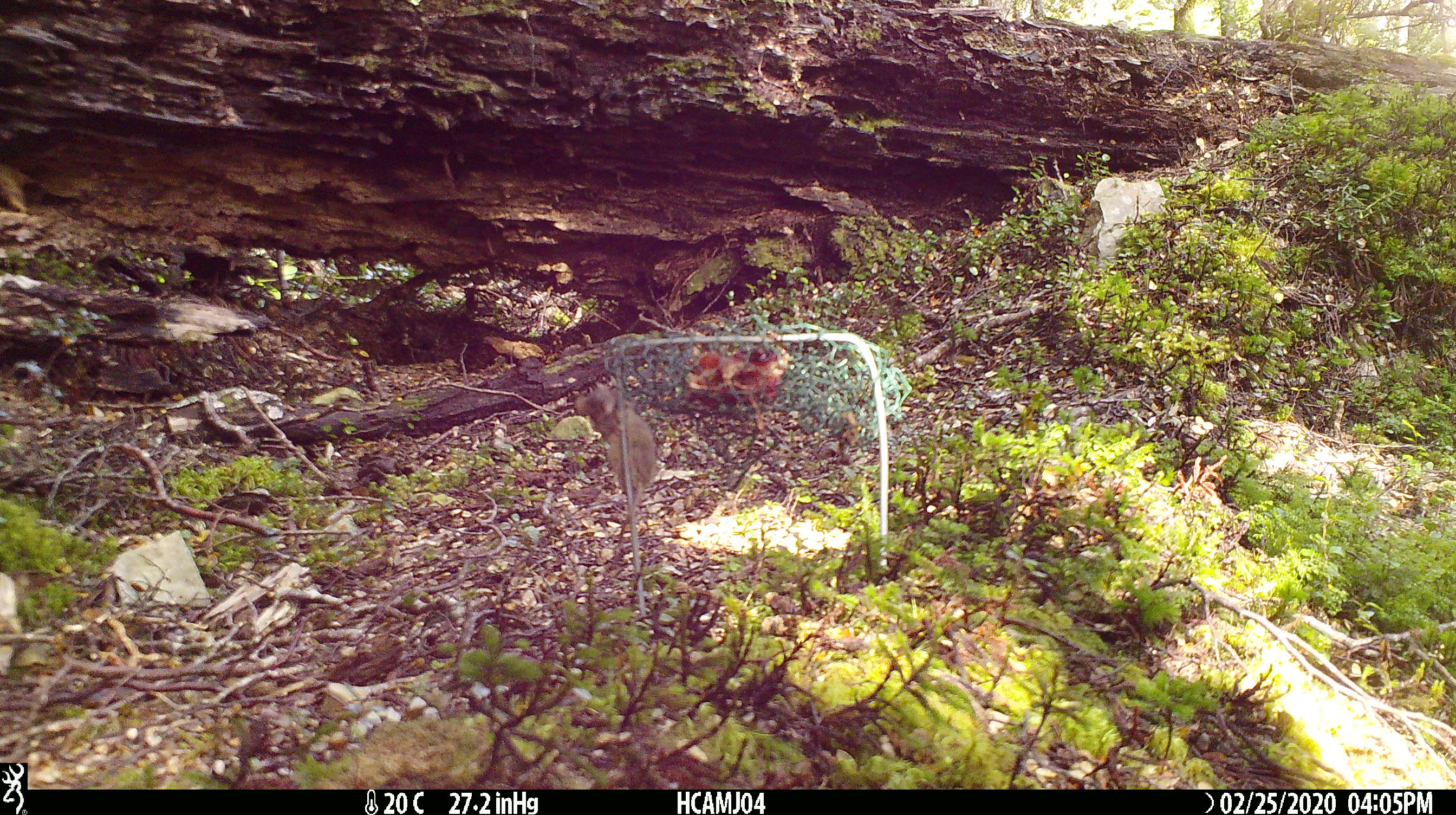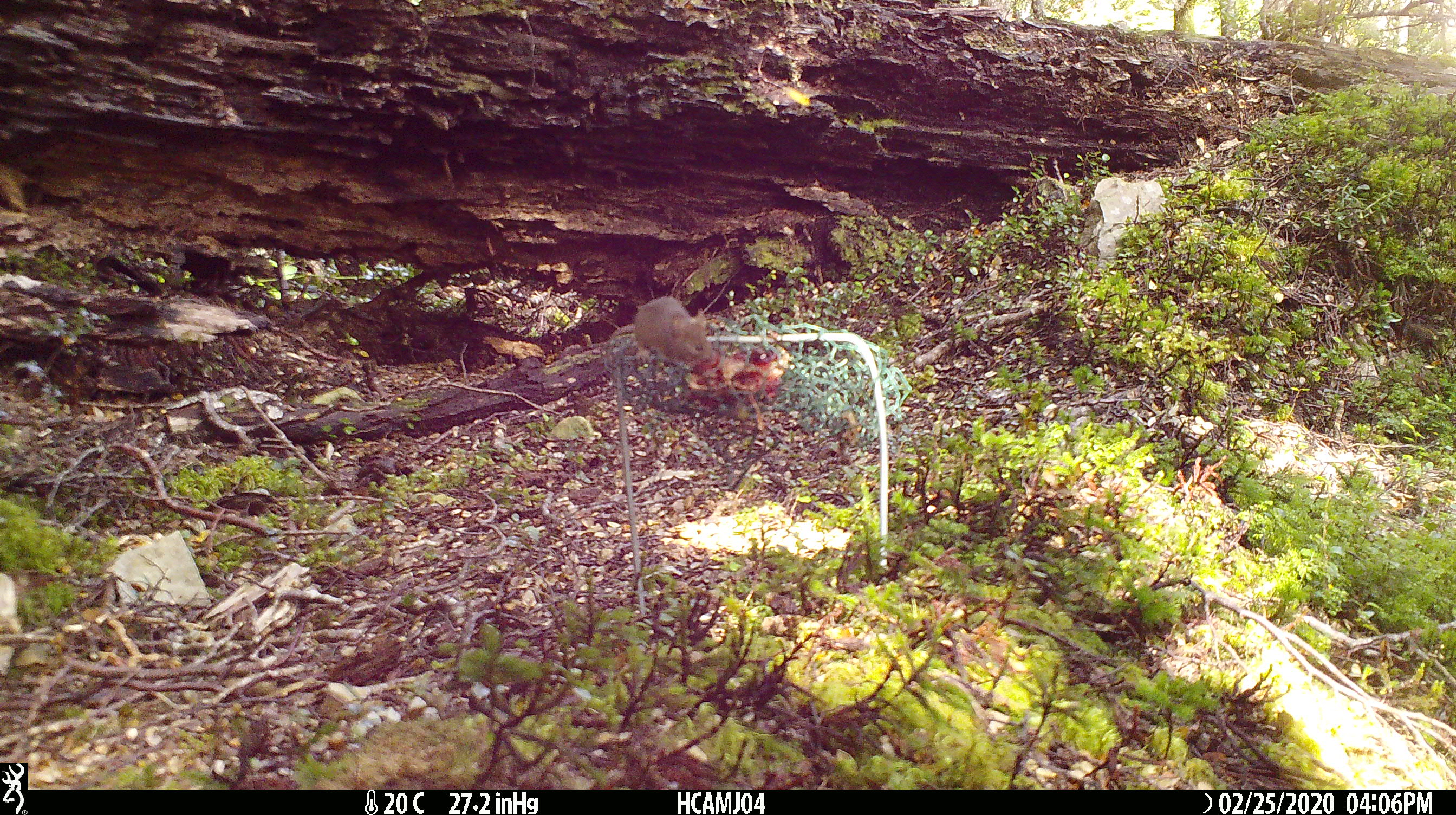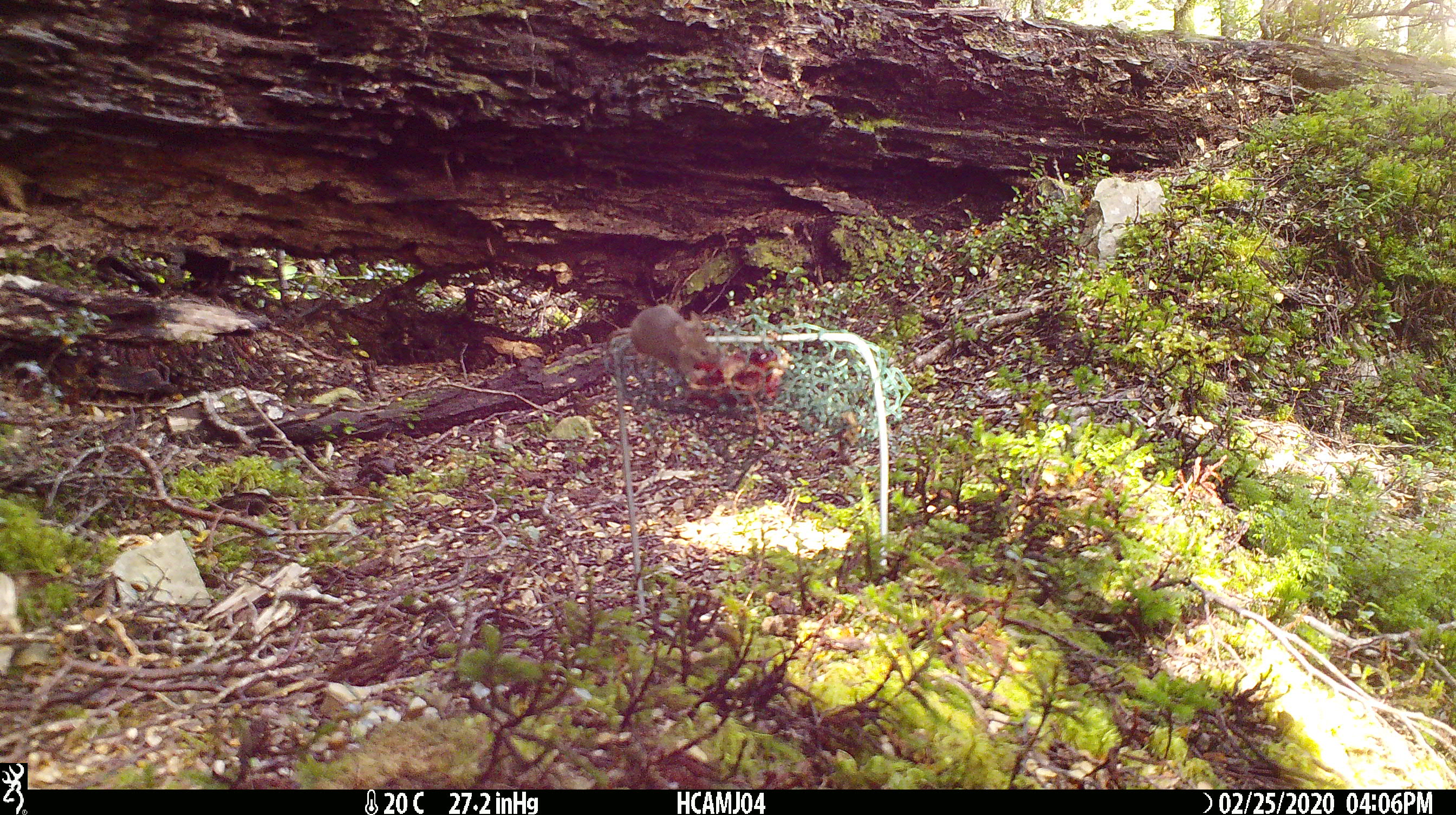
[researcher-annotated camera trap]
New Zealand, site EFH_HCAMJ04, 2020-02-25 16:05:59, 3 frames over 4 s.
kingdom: Animalia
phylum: Chordata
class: Mammalia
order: Rodentia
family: Muridae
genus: Mus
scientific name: Mus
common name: mouse